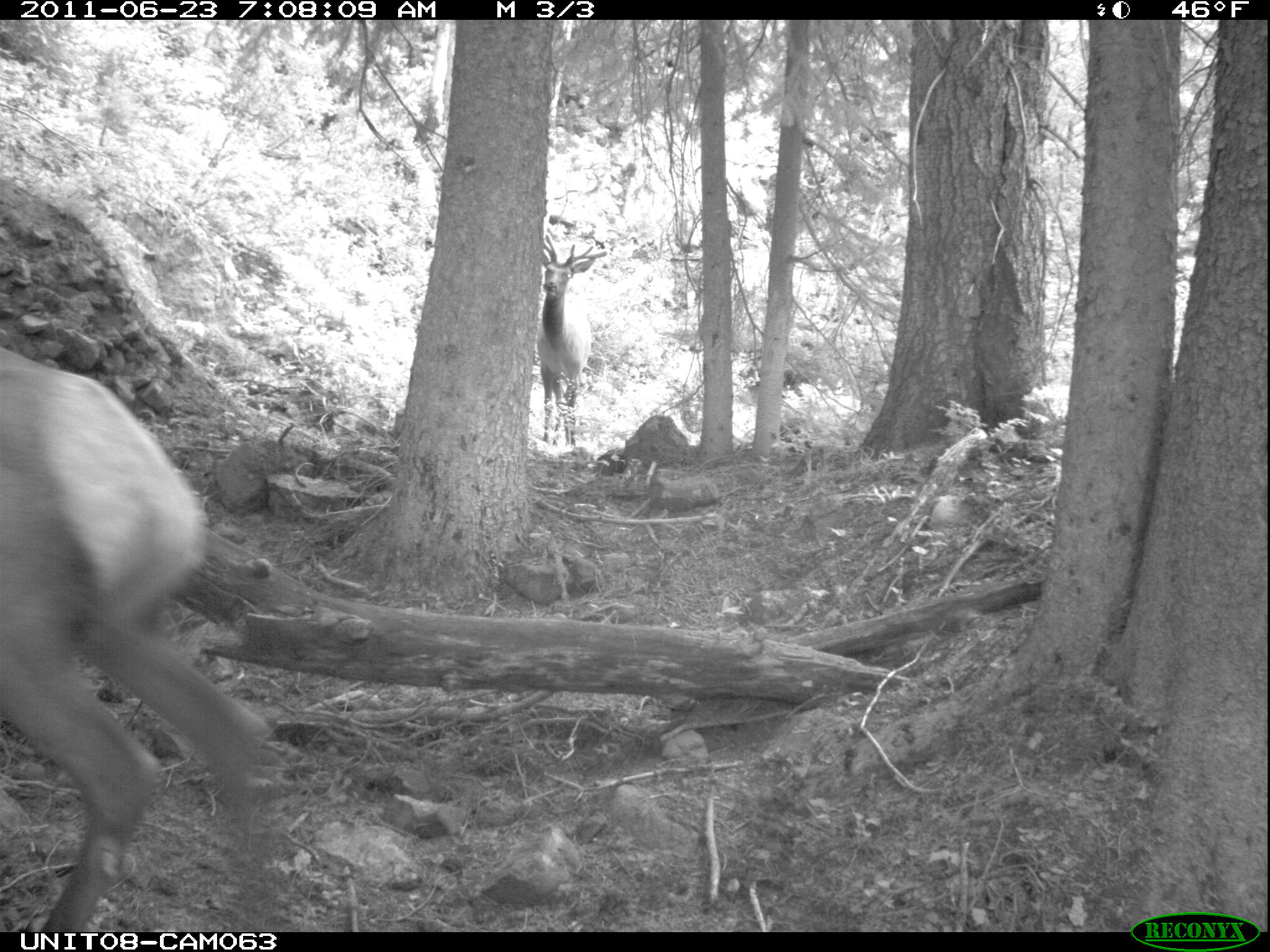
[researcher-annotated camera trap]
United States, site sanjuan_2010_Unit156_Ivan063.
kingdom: Animalia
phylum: Chordata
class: Mammalia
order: Artiodactyla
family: Cervidae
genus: Cervus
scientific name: Cervus elaphus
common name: red deer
Cervus elaphus (red deer).